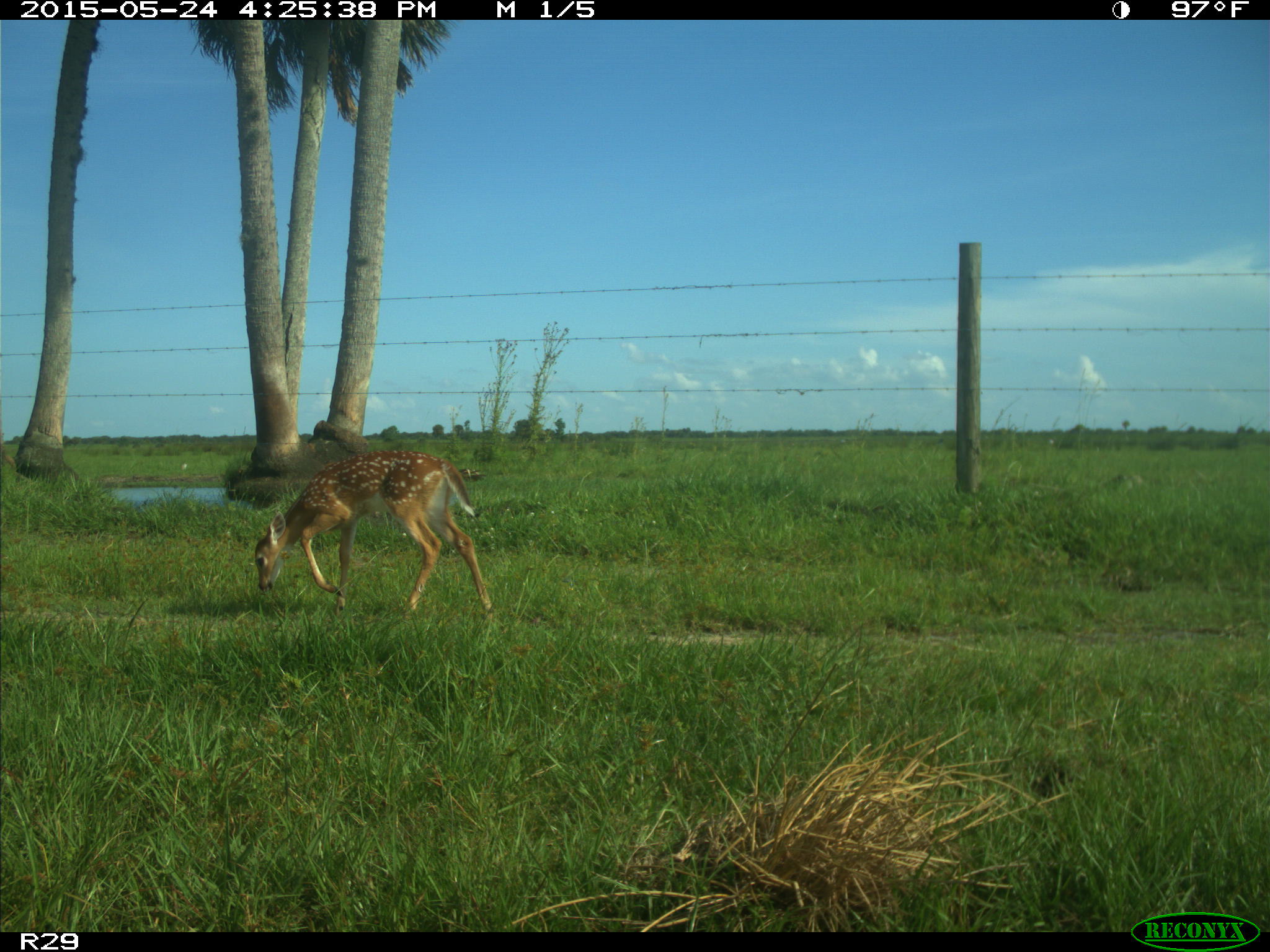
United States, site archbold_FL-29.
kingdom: Animalia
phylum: Chordata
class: Mammalia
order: Artiodactyla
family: Cervidae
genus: Odocoileus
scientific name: Odocoileus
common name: deer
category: unidentified deer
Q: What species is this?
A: Unidentified deer (deer) (Odocoileus).